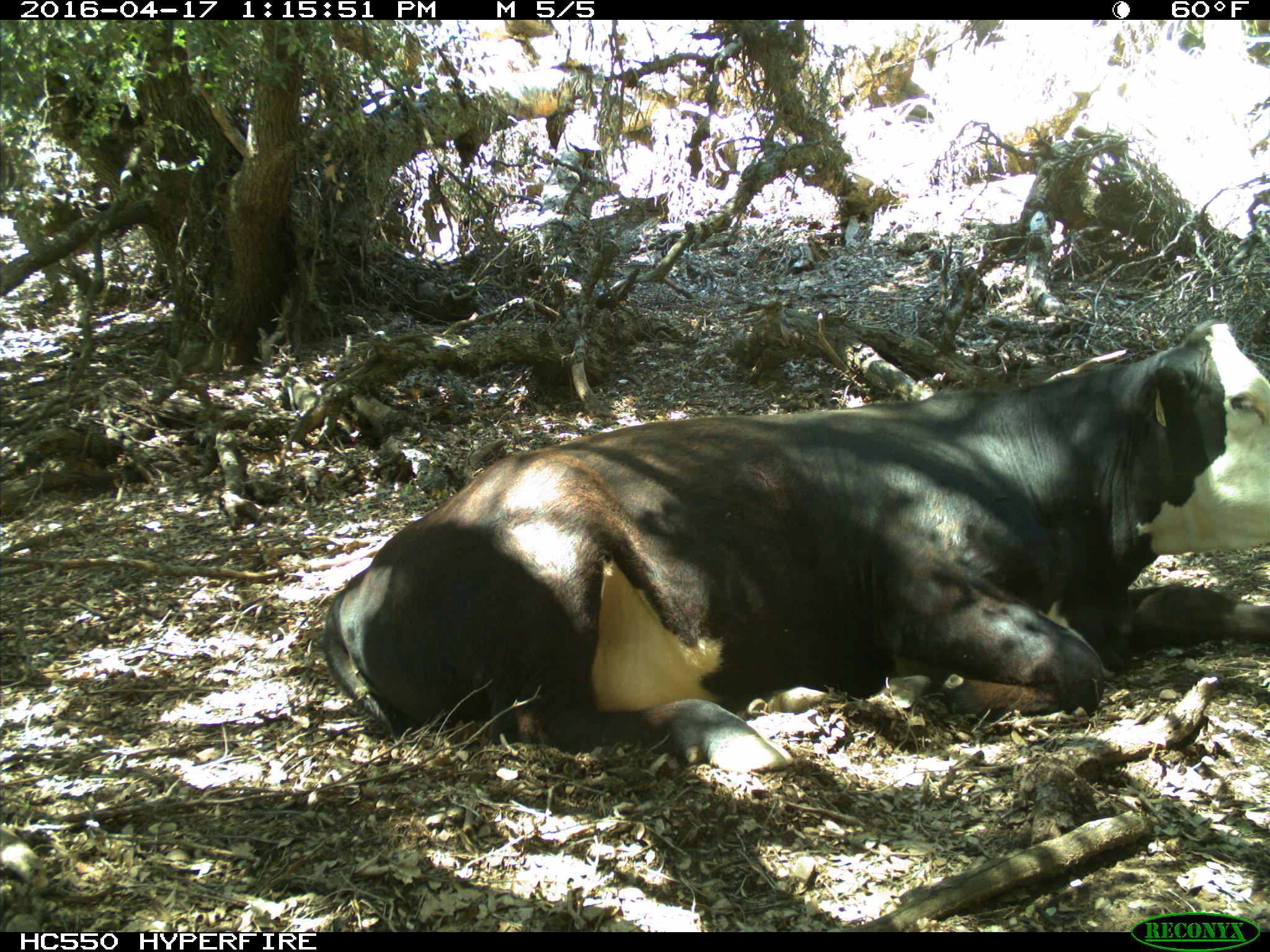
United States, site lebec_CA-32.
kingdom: Animalia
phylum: Chordata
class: Mammalia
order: Artiodactyla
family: Bovidae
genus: Bos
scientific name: Bos taurus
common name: domestic cow